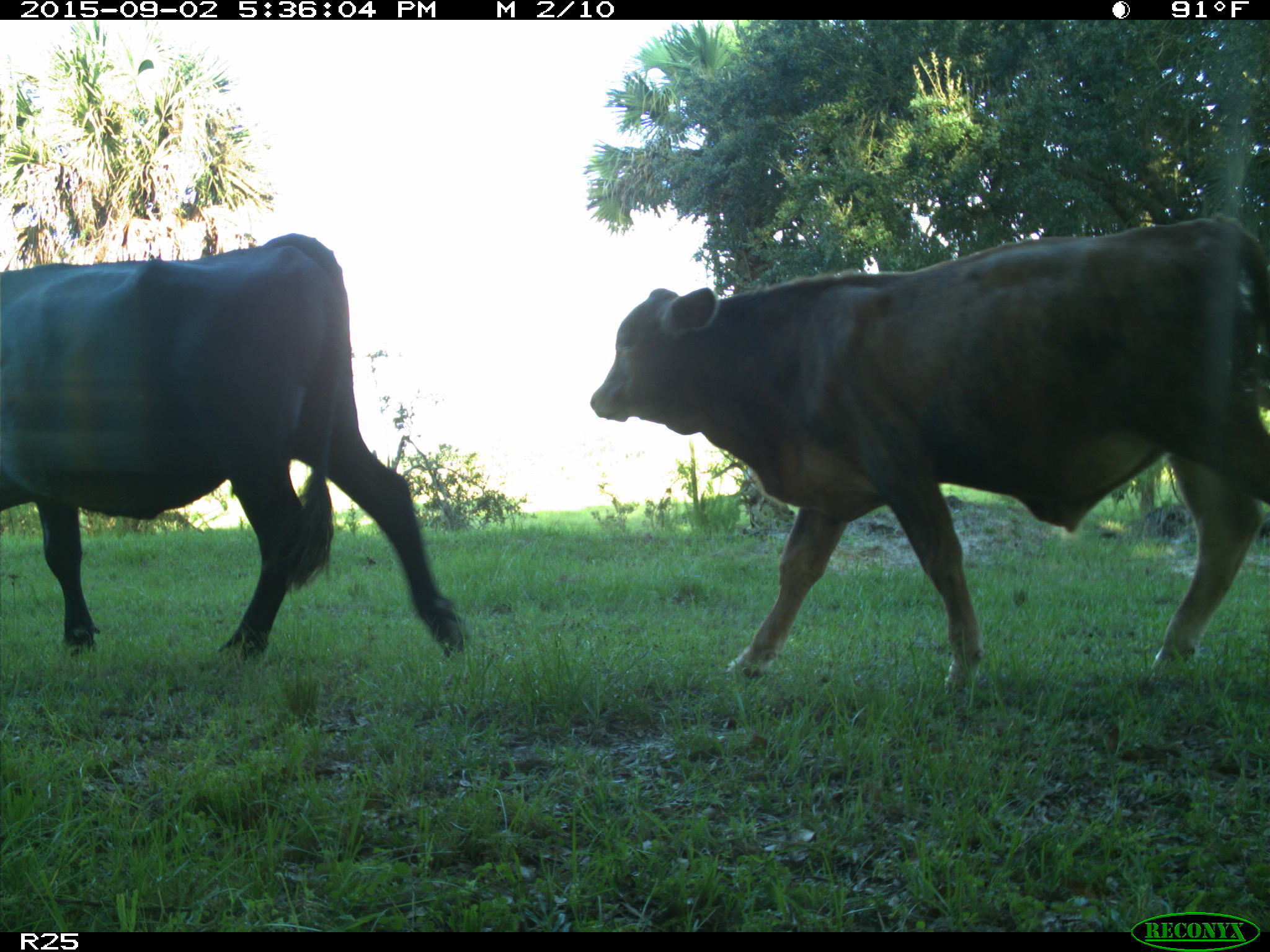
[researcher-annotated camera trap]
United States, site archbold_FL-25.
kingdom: Animalia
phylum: Chordata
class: Mammalia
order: Artiodactyla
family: Bovidae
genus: Bos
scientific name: Bos taurus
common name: domestic cow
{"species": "Bos taurus (domestic cow)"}